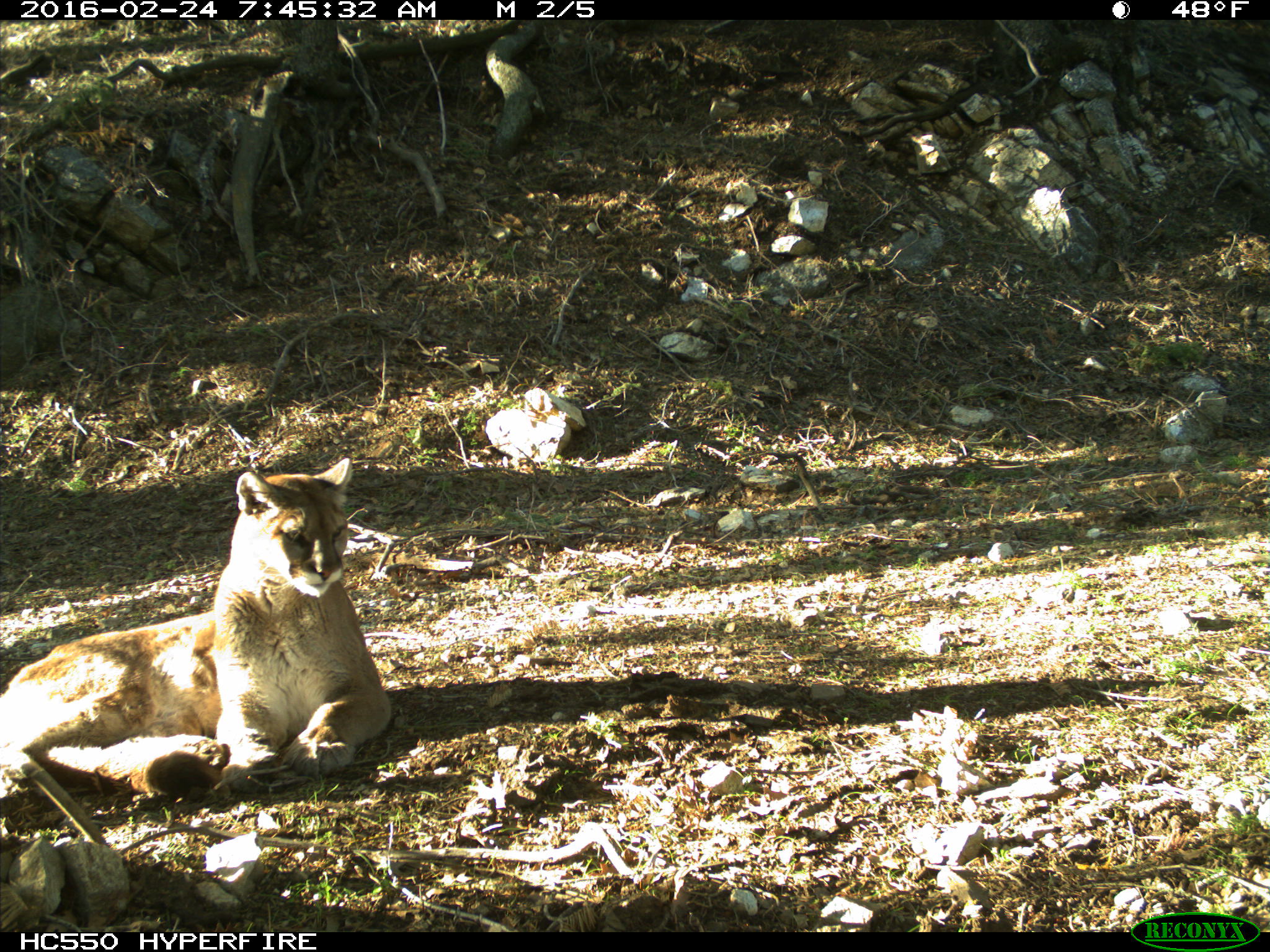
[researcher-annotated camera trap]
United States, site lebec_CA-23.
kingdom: Animalia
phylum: Chordata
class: Mammalia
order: Carnivora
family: Felidae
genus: Puma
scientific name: Puma concolor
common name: mountain lion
Puma concolor (mountain lion).